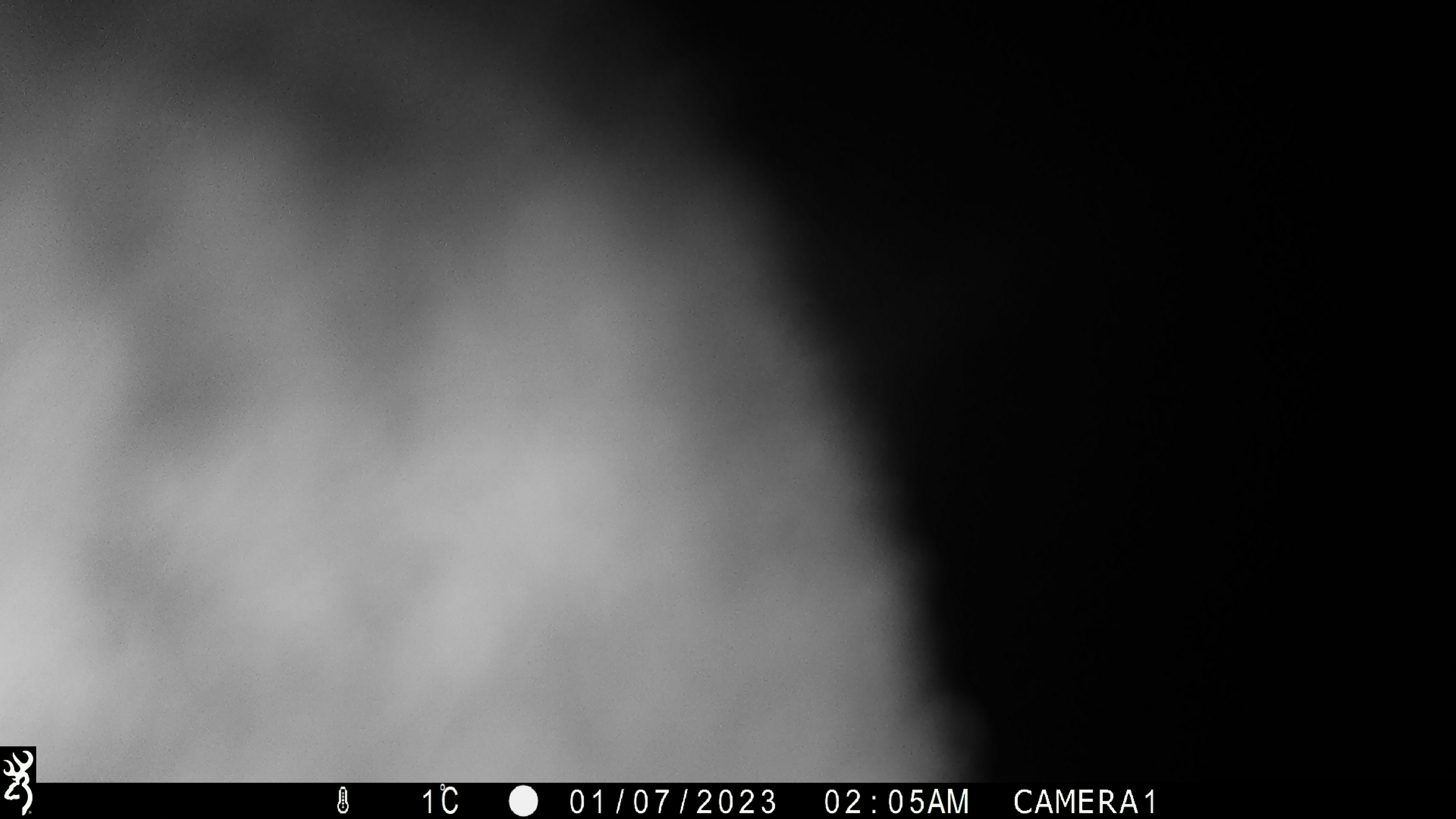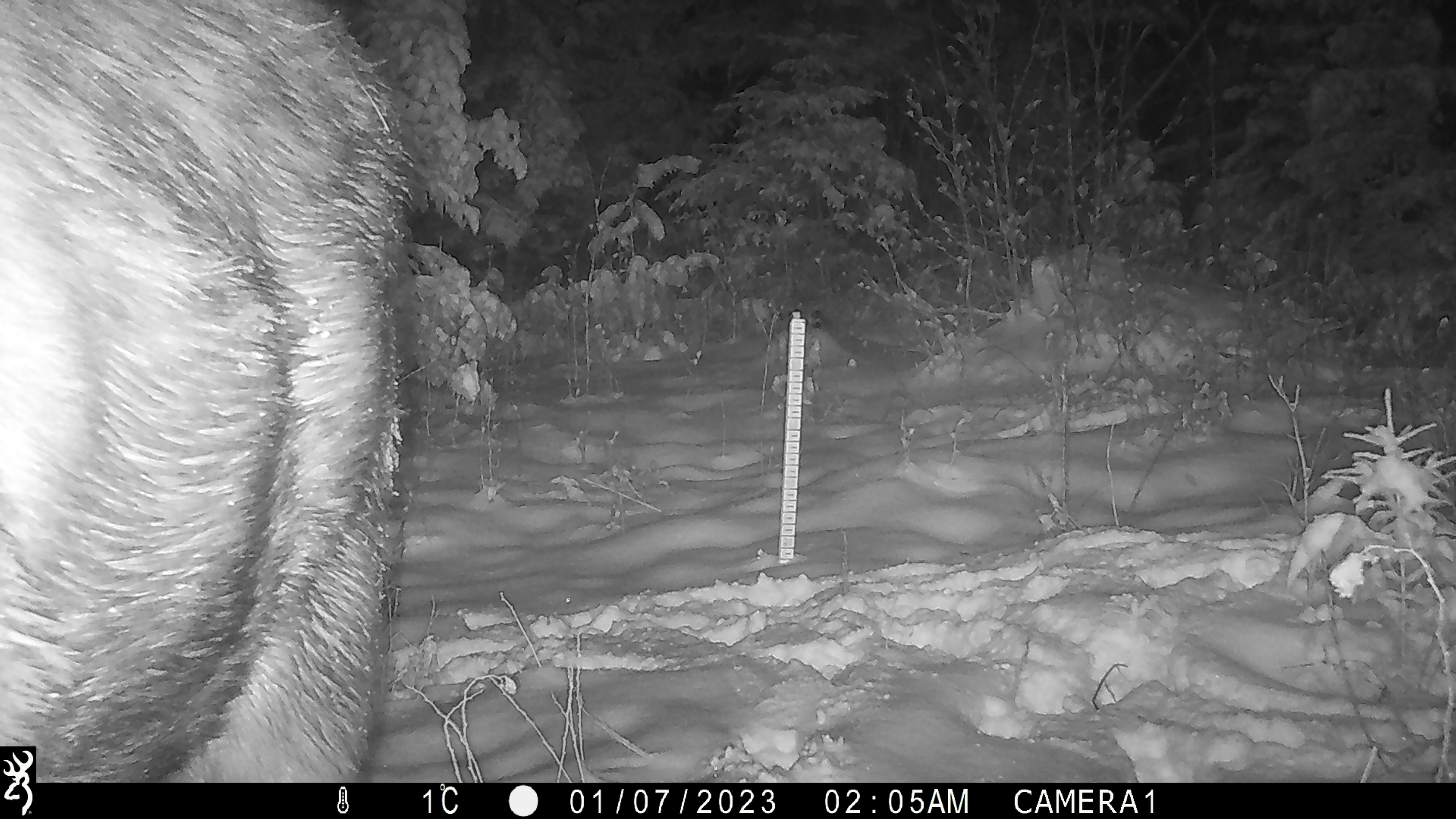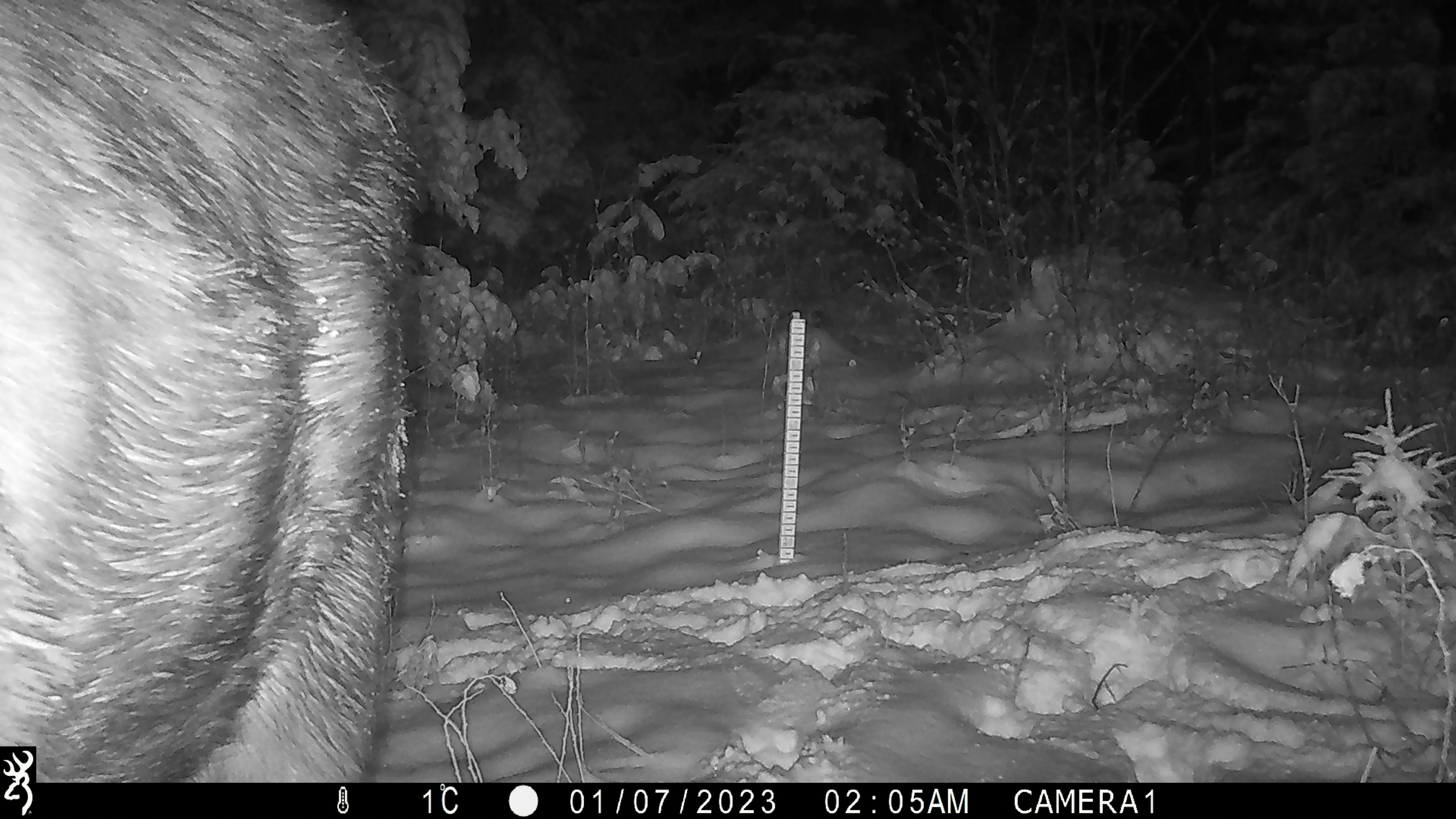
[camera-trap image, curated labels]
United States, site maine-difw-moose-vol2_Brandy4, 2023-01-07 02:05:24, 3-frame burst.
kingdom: Animalia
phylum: Chordata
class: Mammalia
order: Artiodactyla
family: Cervidae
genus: Alces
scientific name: Alces alces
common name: moose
Moose (Alces alces).